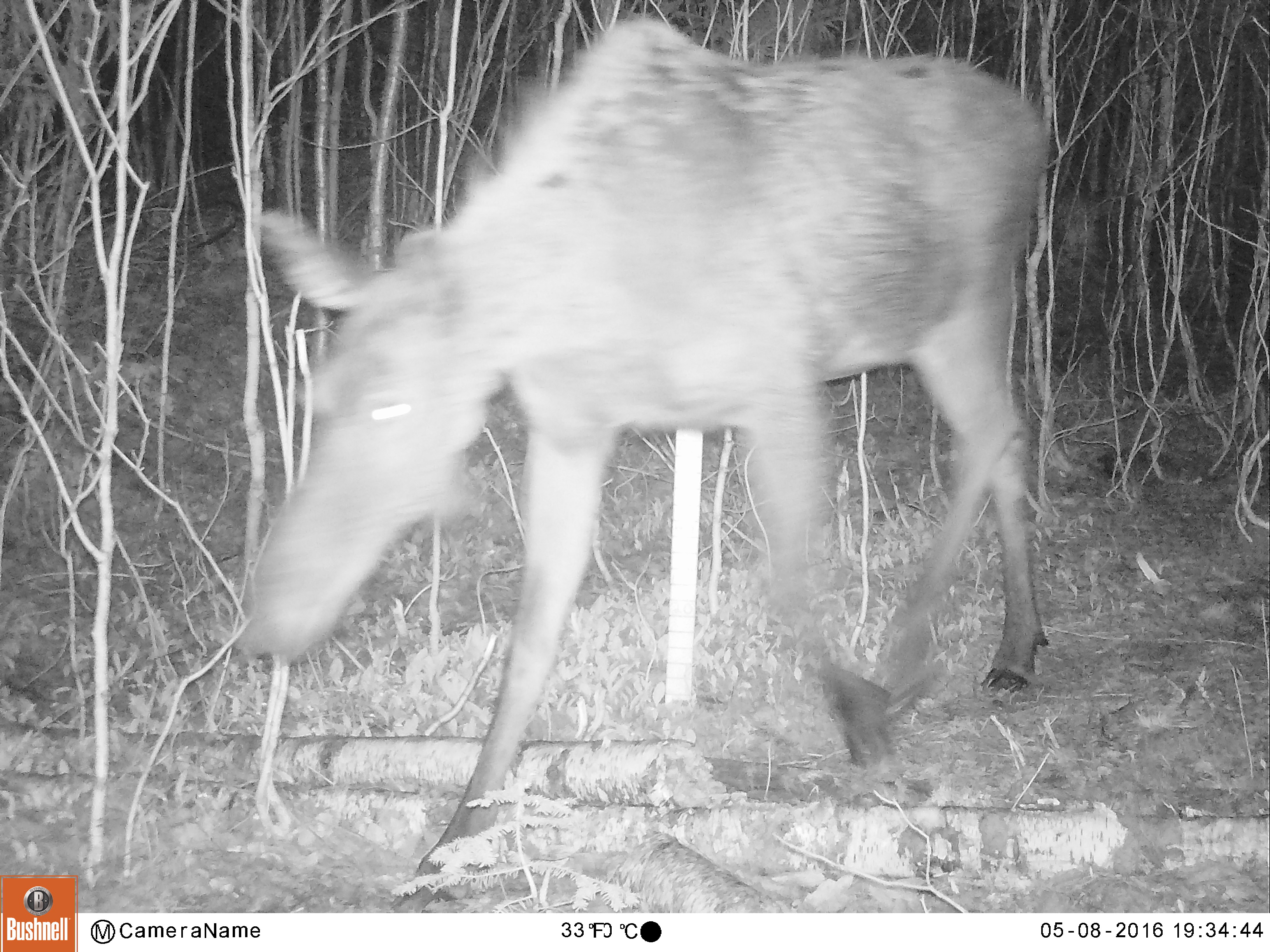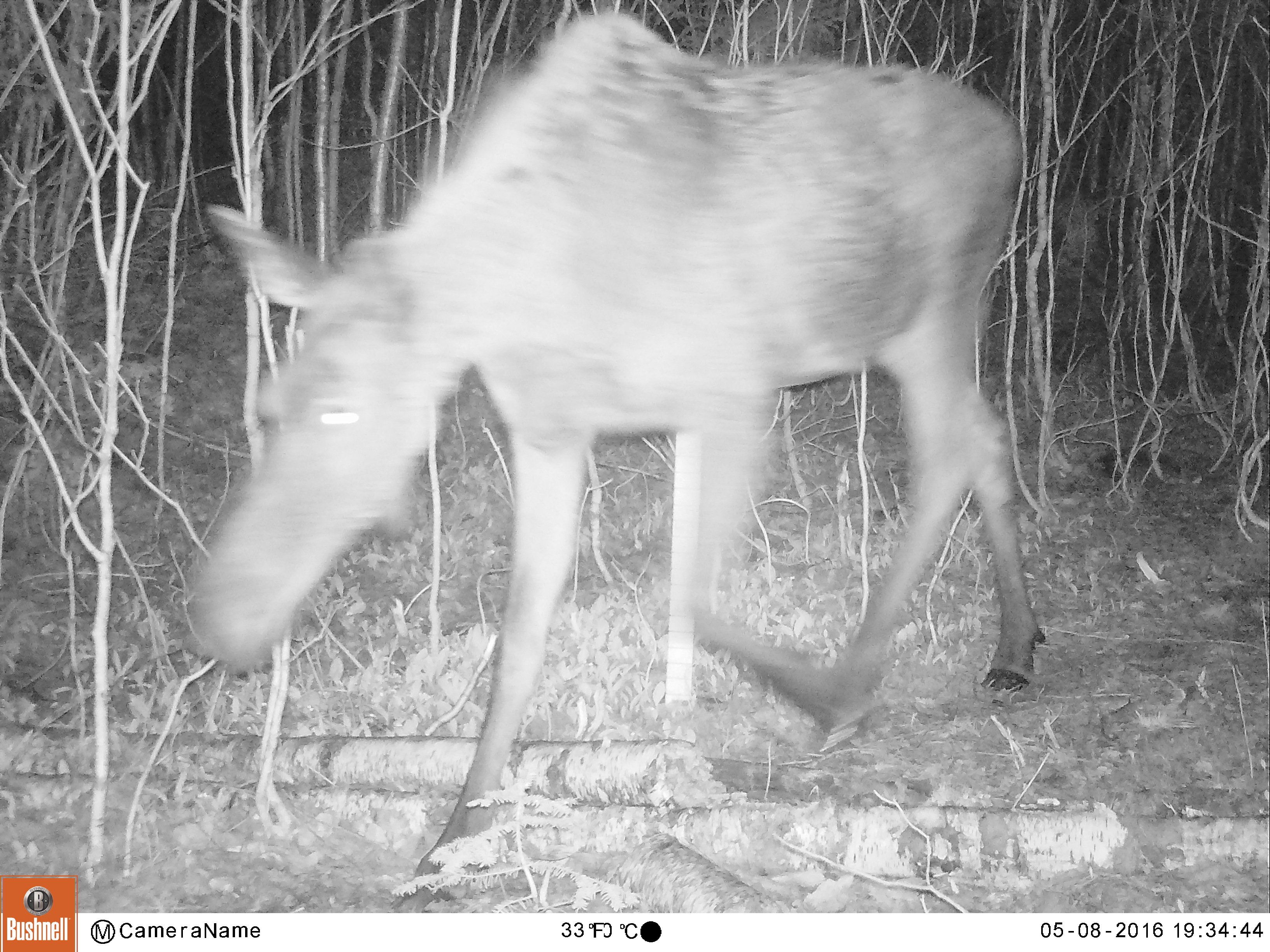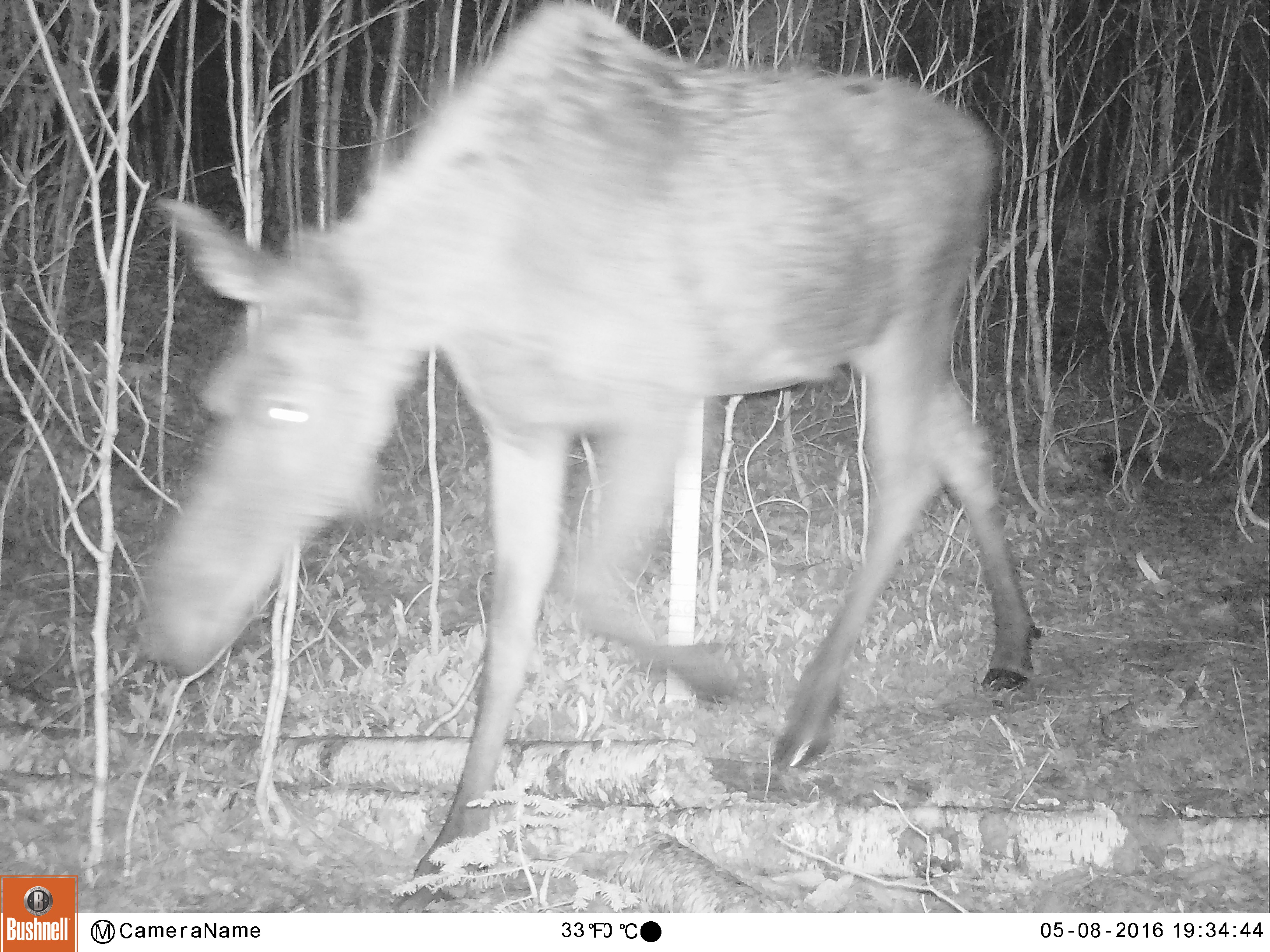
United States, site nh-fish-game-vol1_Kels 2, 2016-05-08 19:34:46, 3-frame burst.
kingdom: Animalia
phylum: Chordata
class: Mammalia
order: Artiodactyla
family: Cervidae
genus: Alces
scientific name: Alces alces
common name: moose